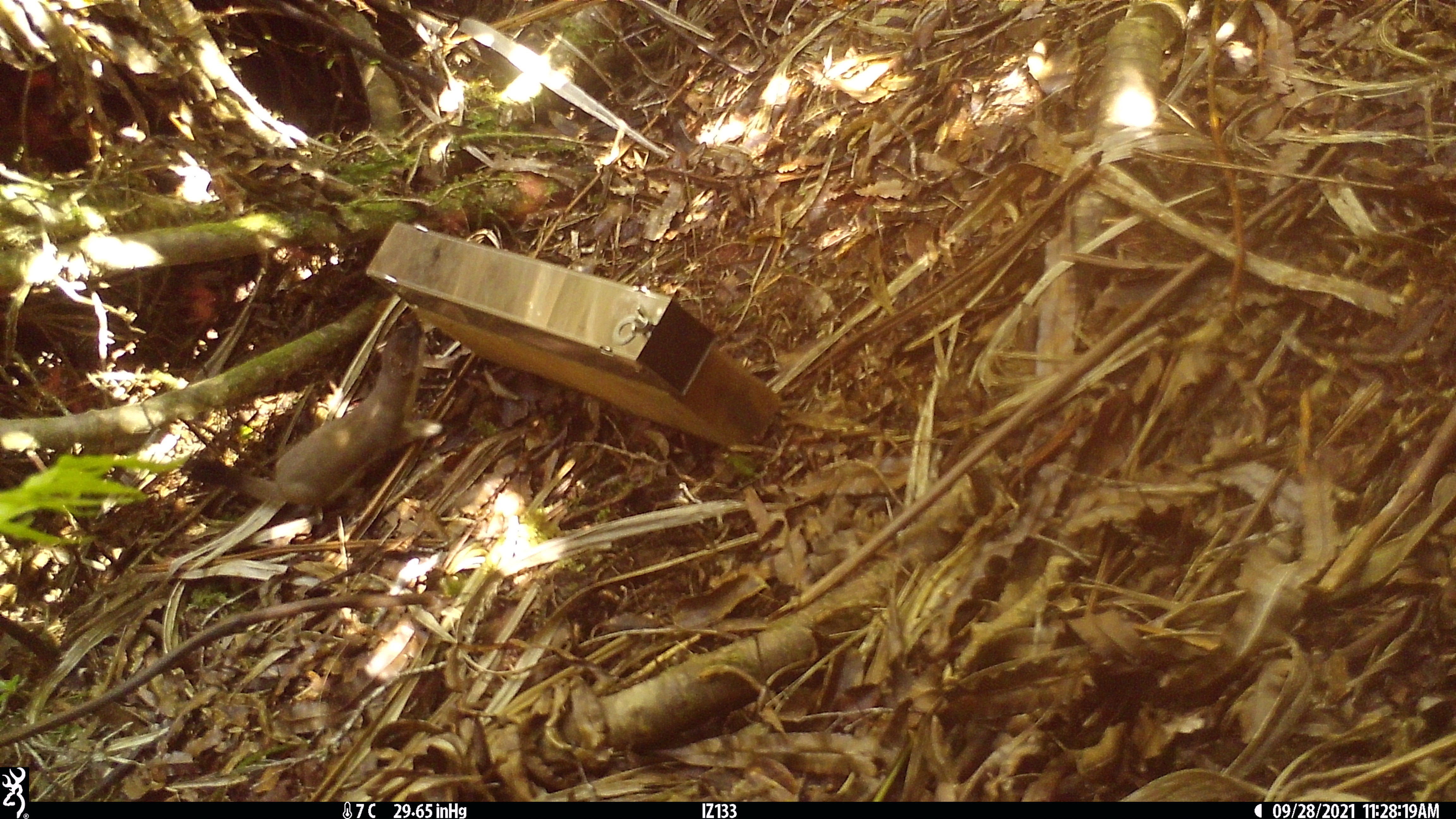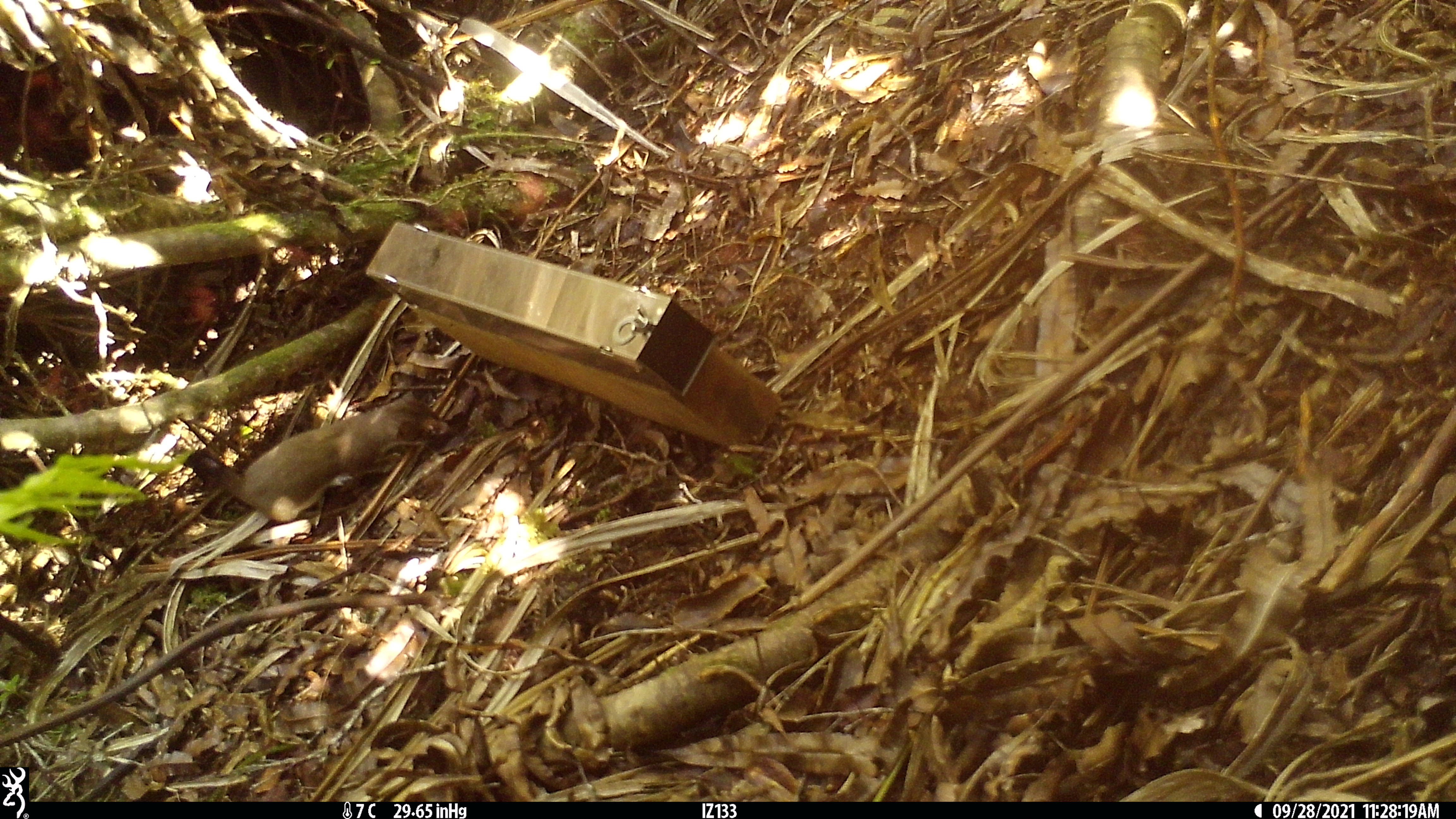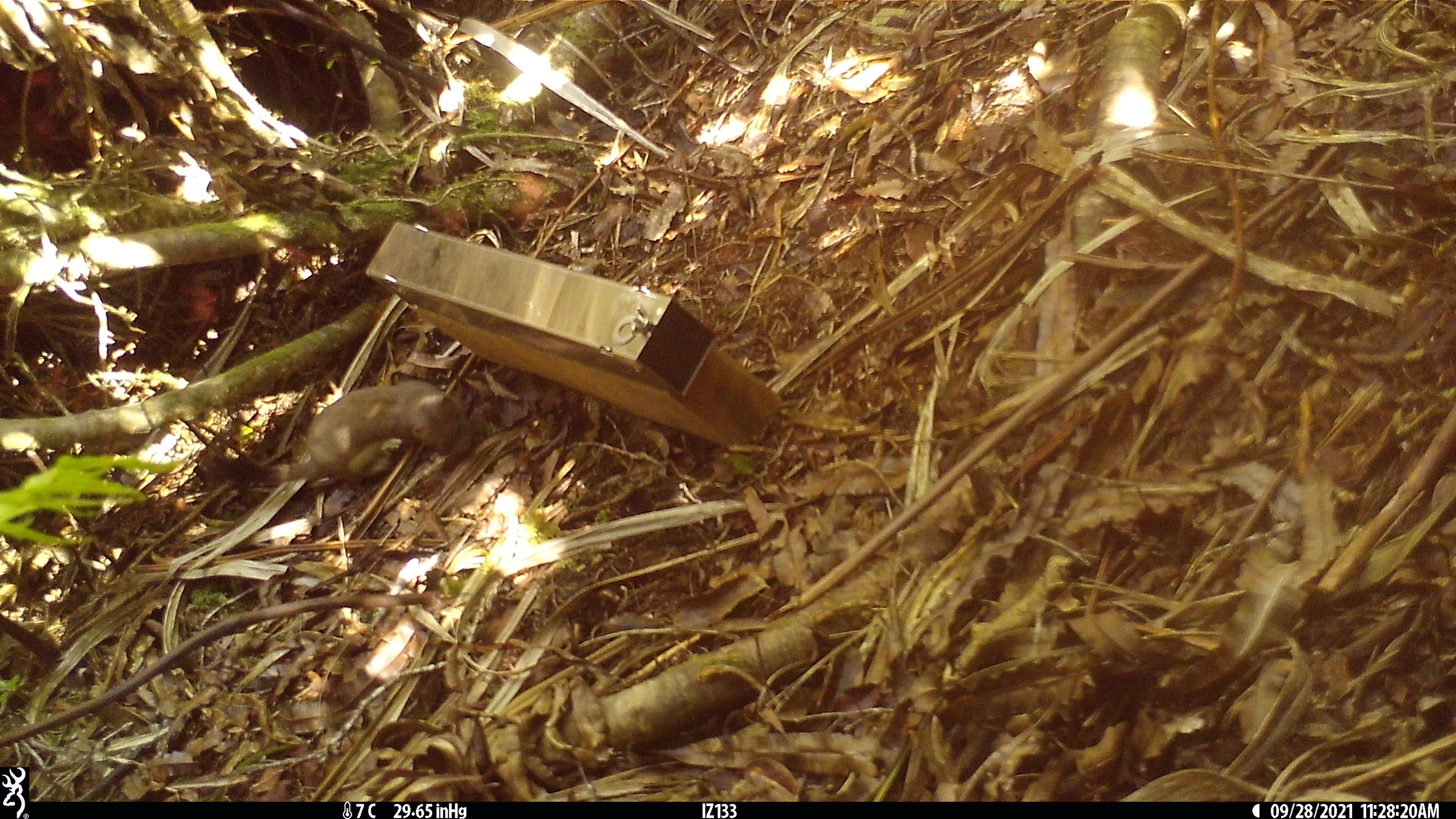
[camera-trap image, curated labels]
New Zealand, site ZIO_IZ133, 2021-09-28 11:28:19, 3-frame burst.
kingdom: Animalia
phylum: Chordata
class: Mammalia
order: Carnivora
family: Mustelidae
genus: Mustela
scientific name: Mustela erminea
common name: stoat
Stoat (Mustela erminea).